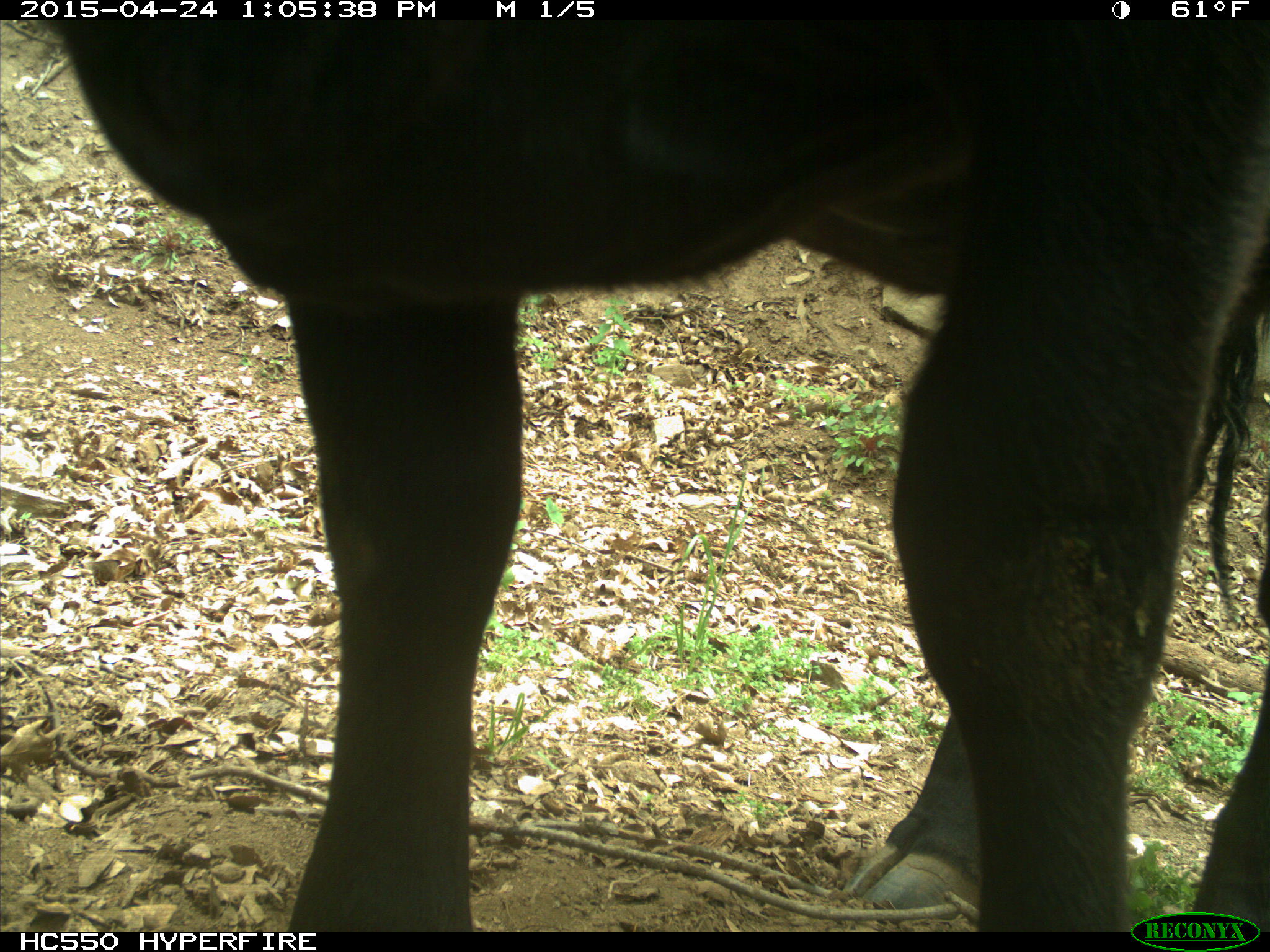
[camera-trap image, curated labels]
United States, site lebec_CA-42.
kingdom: Animalia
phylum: Chordata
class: Mammalia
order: Artiodactyla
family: Bovidae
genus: Bos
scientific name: Bos taurus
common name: domestic cow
Bos taurus (domestic cow).